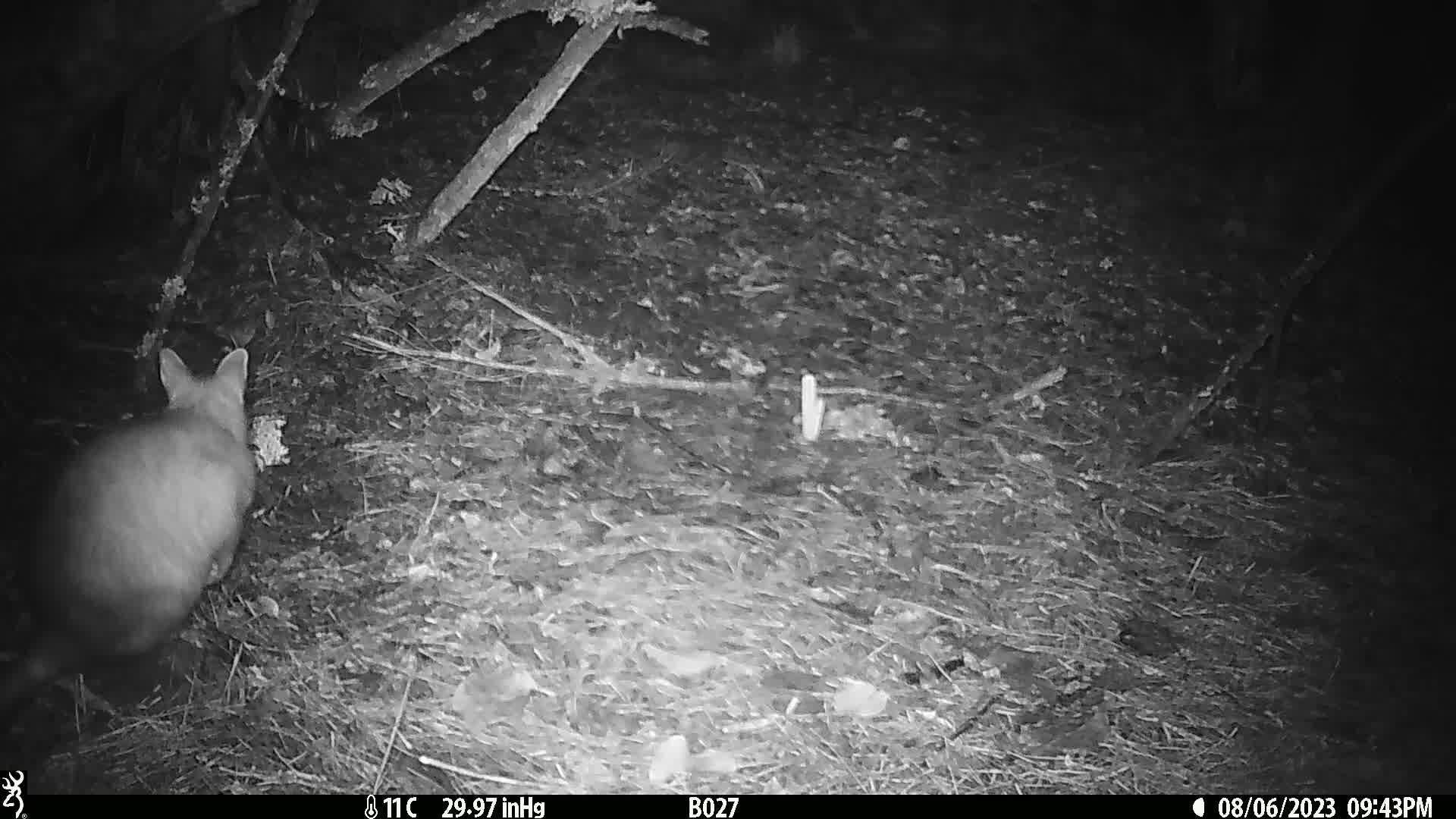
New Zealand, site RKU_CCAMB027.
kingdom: Animalia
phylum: Chordata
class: Mammalia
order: Diprotodontia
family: Phalangeridae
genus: Trichosurus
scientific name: Trichosurus vulpecula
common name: common brushtail possum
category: possum